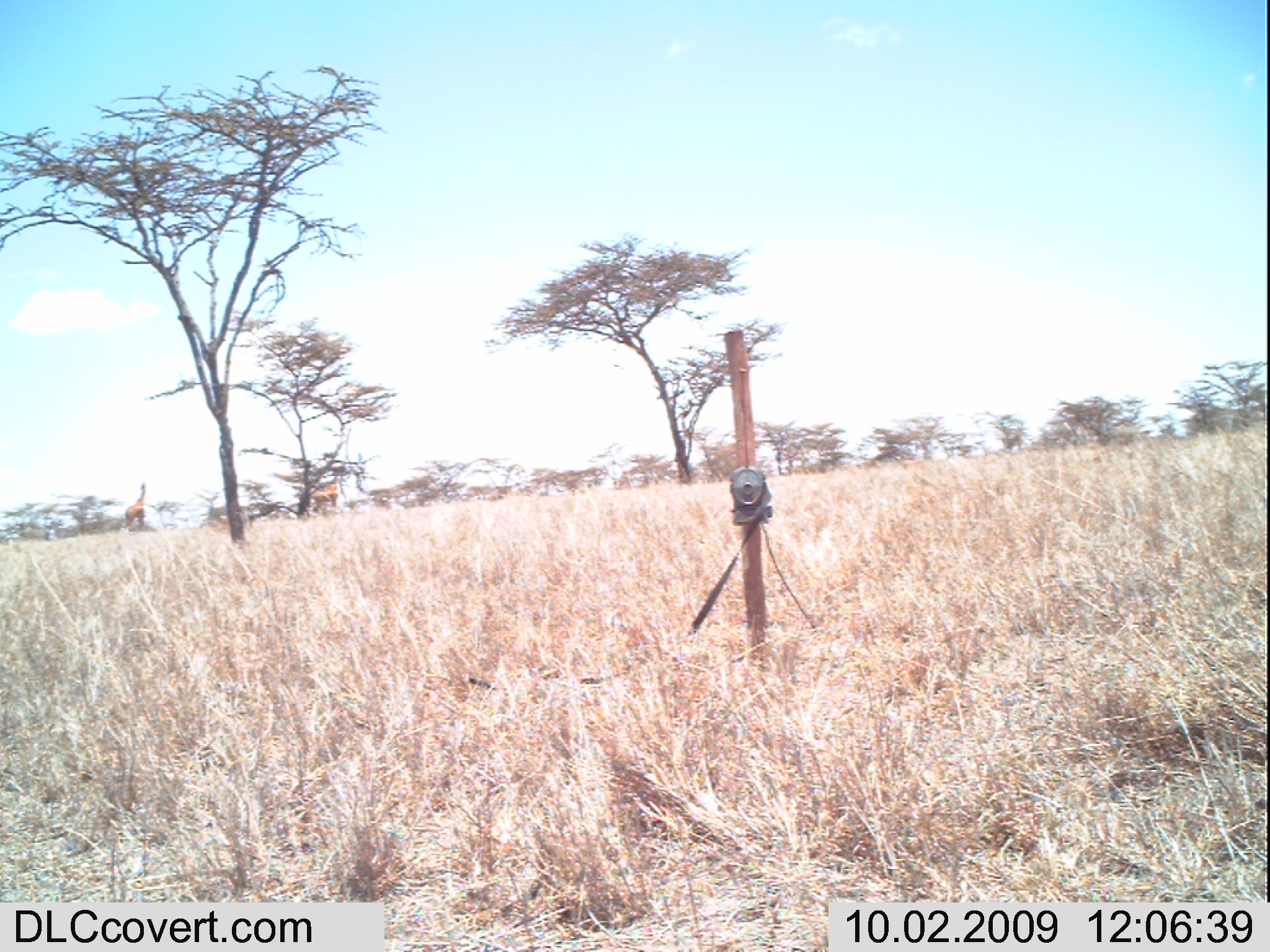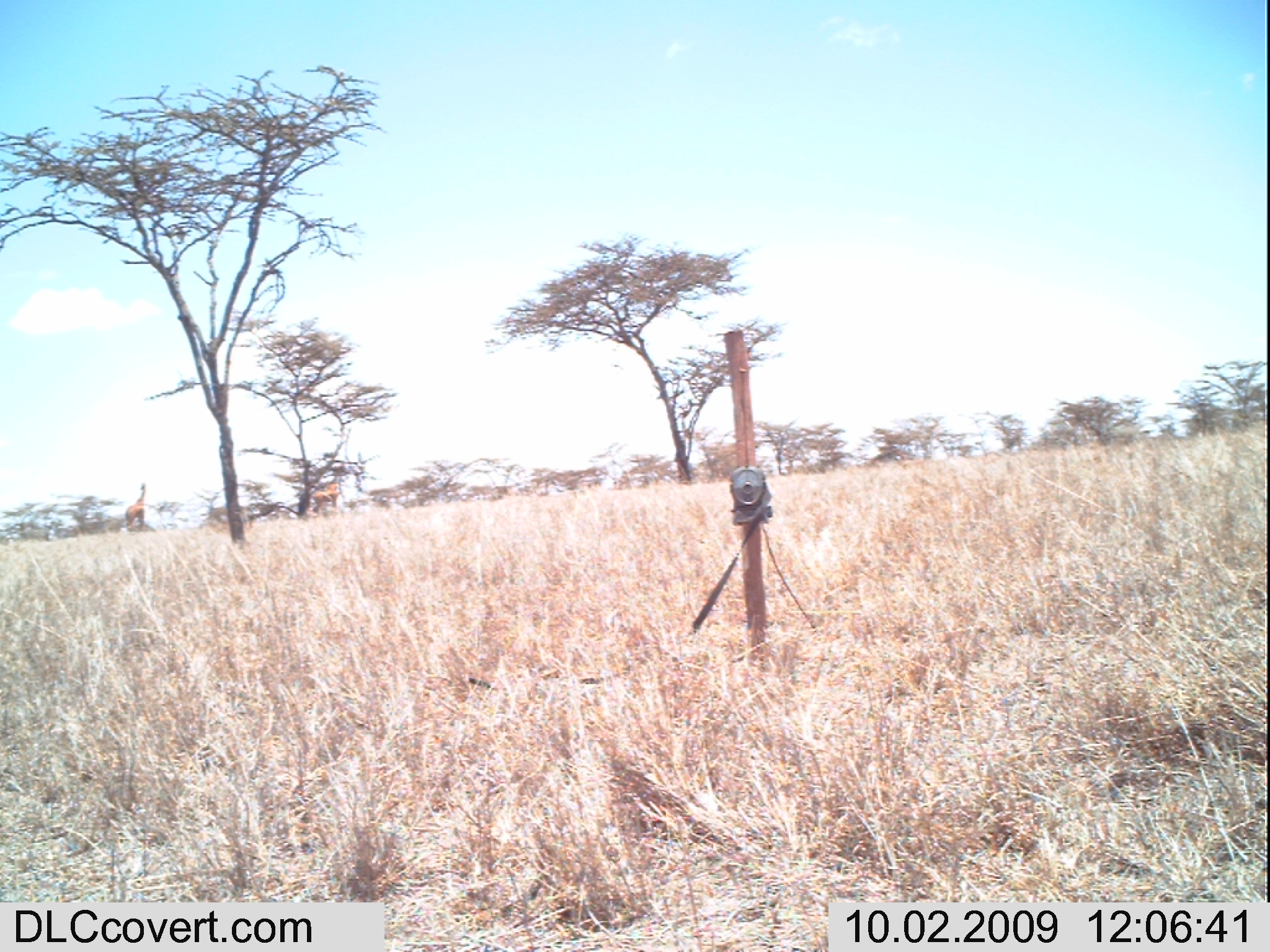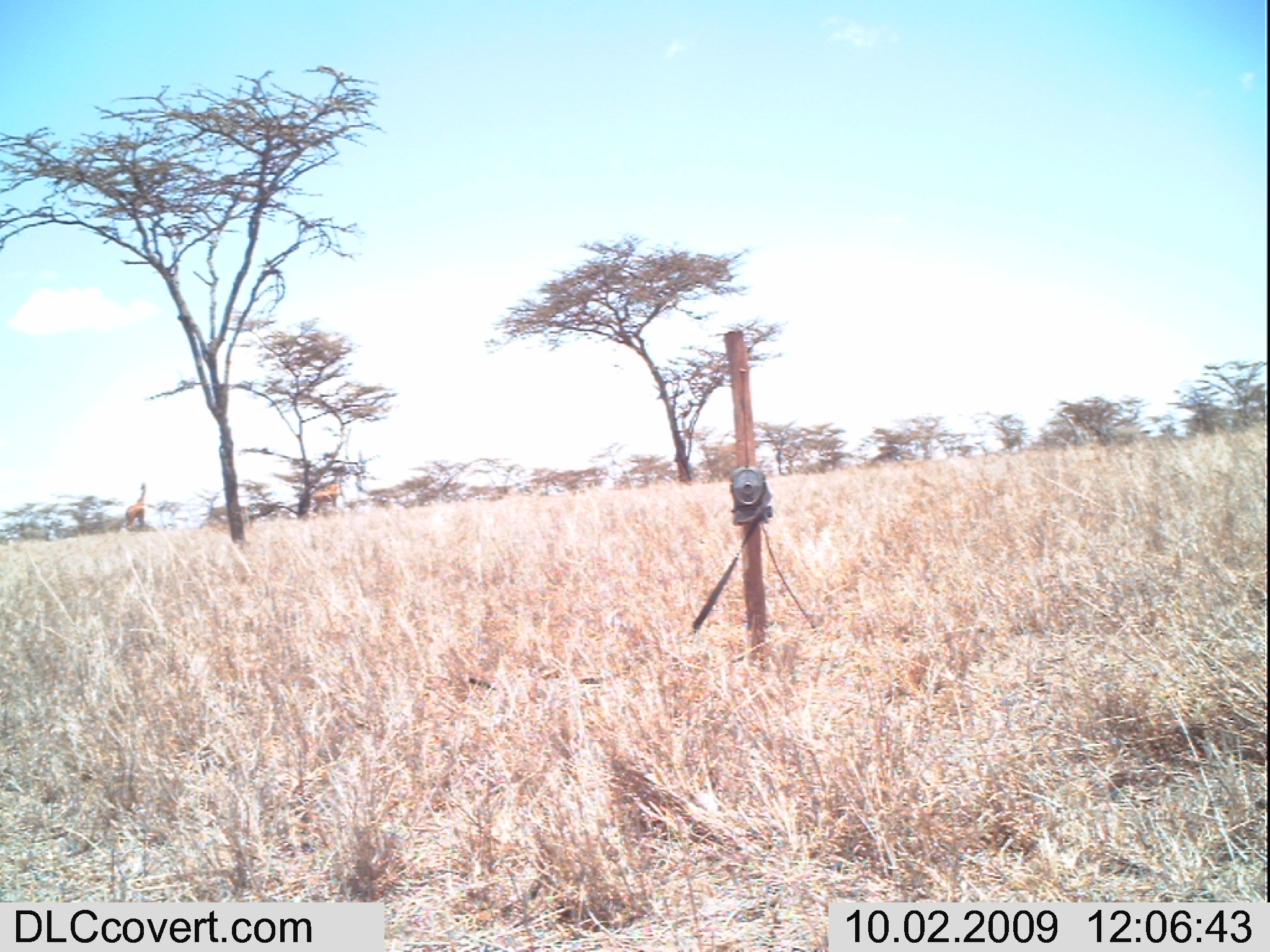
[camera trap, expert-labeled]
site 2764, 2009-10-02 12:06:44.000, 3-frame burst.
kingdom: Animalia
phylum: Chordata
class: Mammalia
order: Artiodactyla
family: Giraffidae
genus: Giraffa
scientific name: Giraffa camelopardalis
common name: giraffe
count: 2